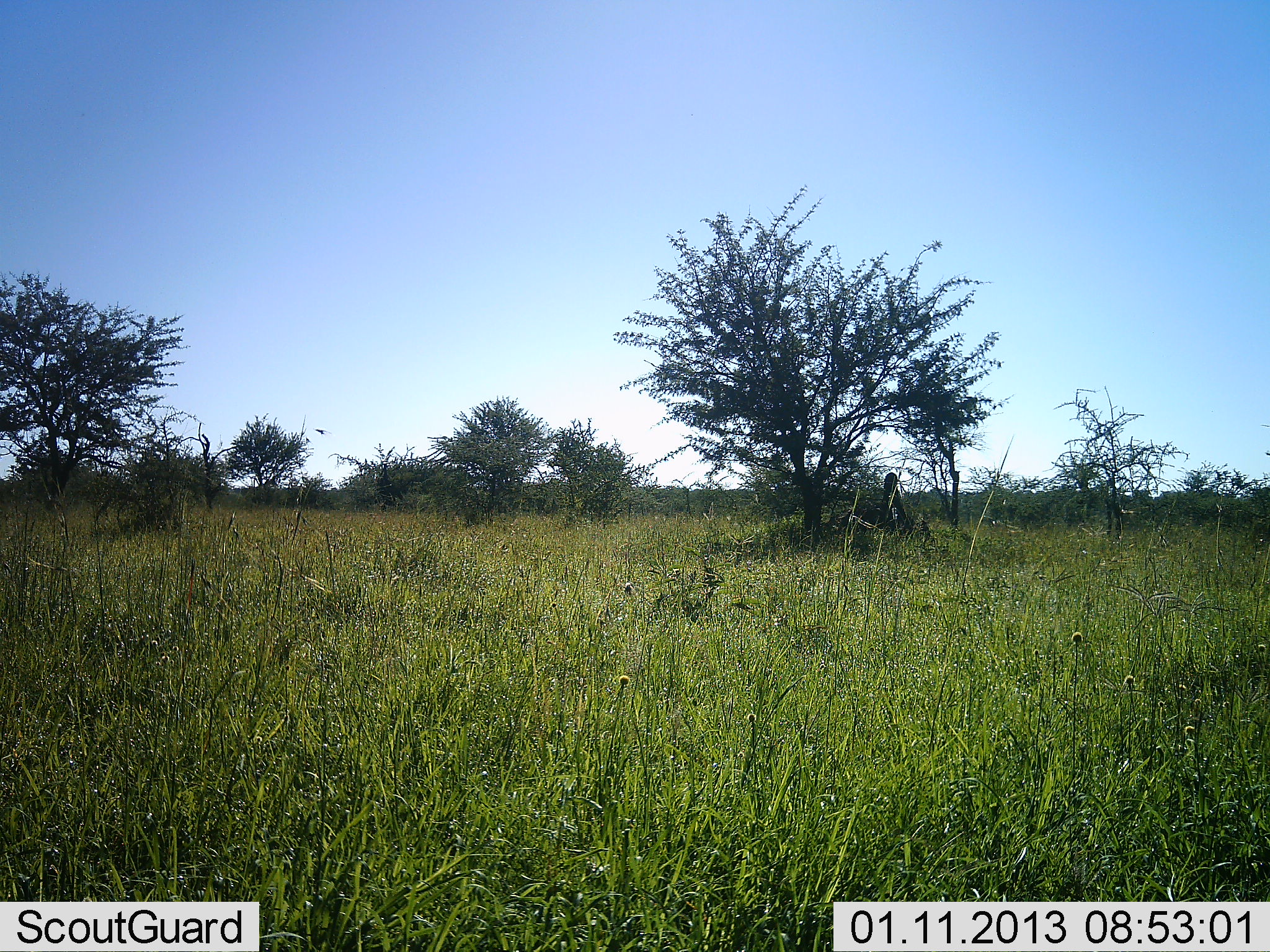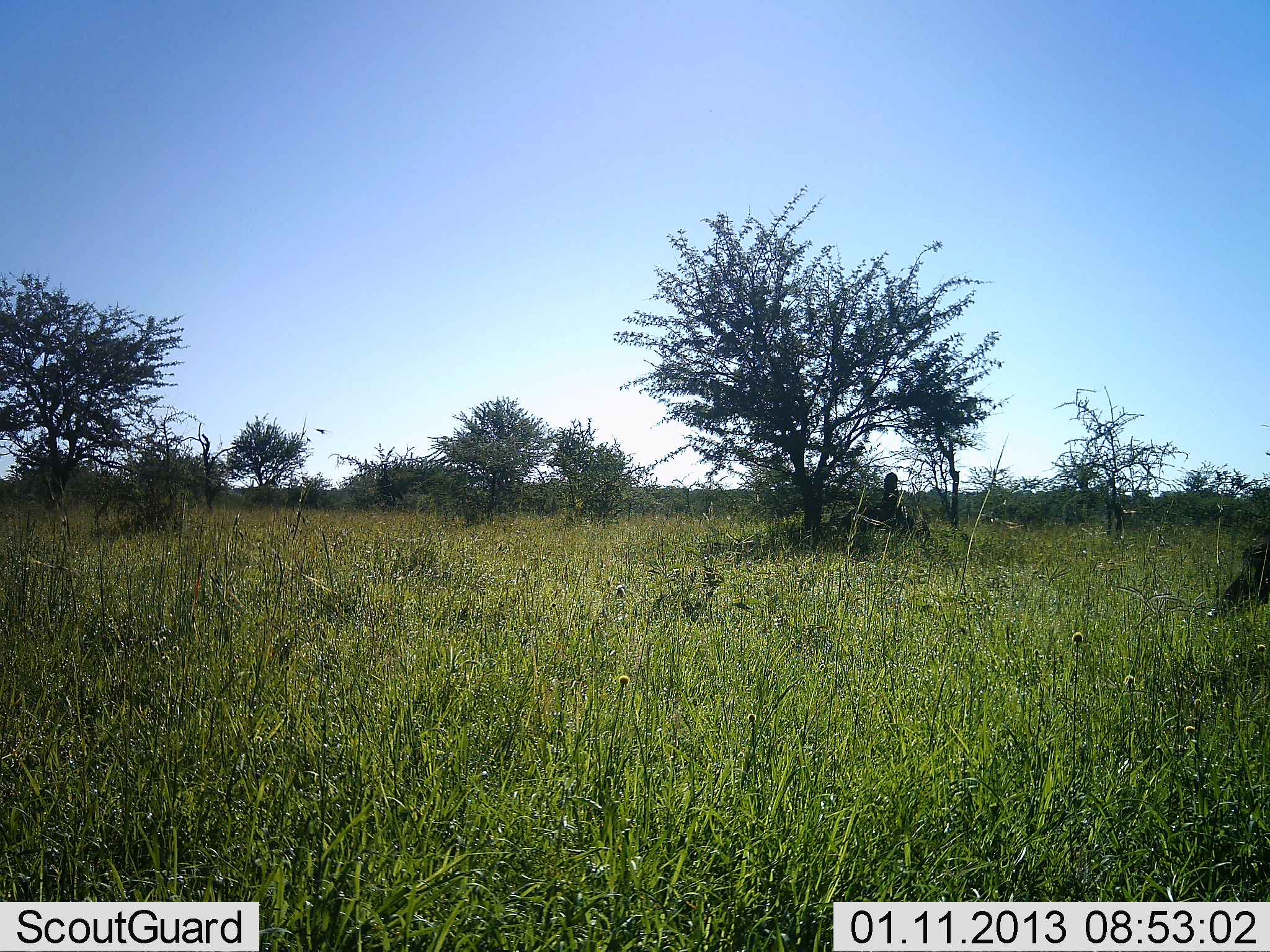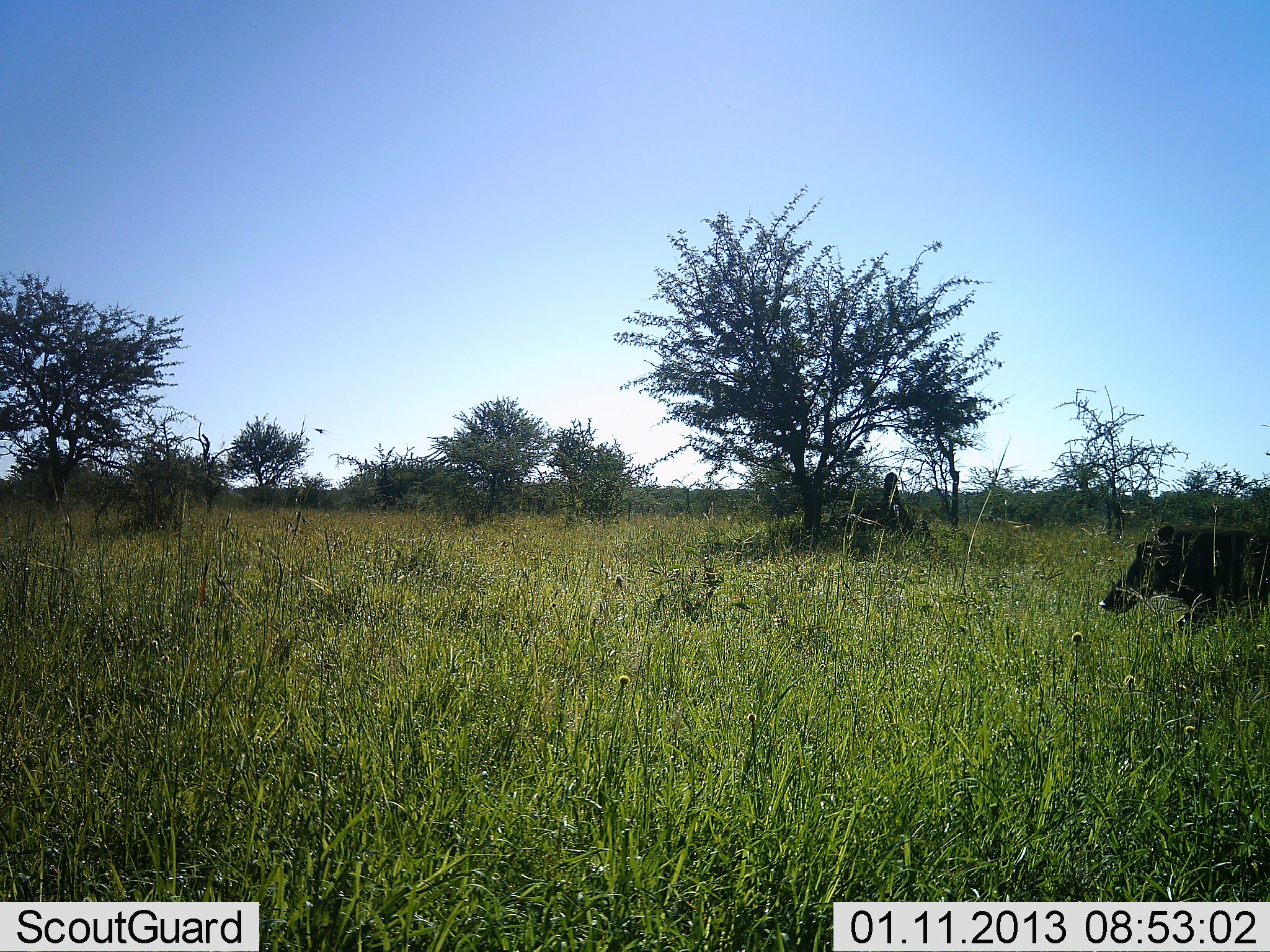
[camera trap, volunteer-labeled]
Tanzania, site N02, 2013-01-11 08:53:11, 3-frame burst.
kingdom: Animalia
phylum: Chordata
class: Mammalia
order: Artiodactyla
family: Suidae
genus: Phacochoerus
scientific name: Phacochoerus africanus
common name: warthog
Warthog (Phacochoerus africanus), count 1. Behavior (volunteer vote fractions): standing 0%, resting 0%, moving 100%, interacting 0%. Young present (vote fraction): 0%. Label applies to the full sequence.